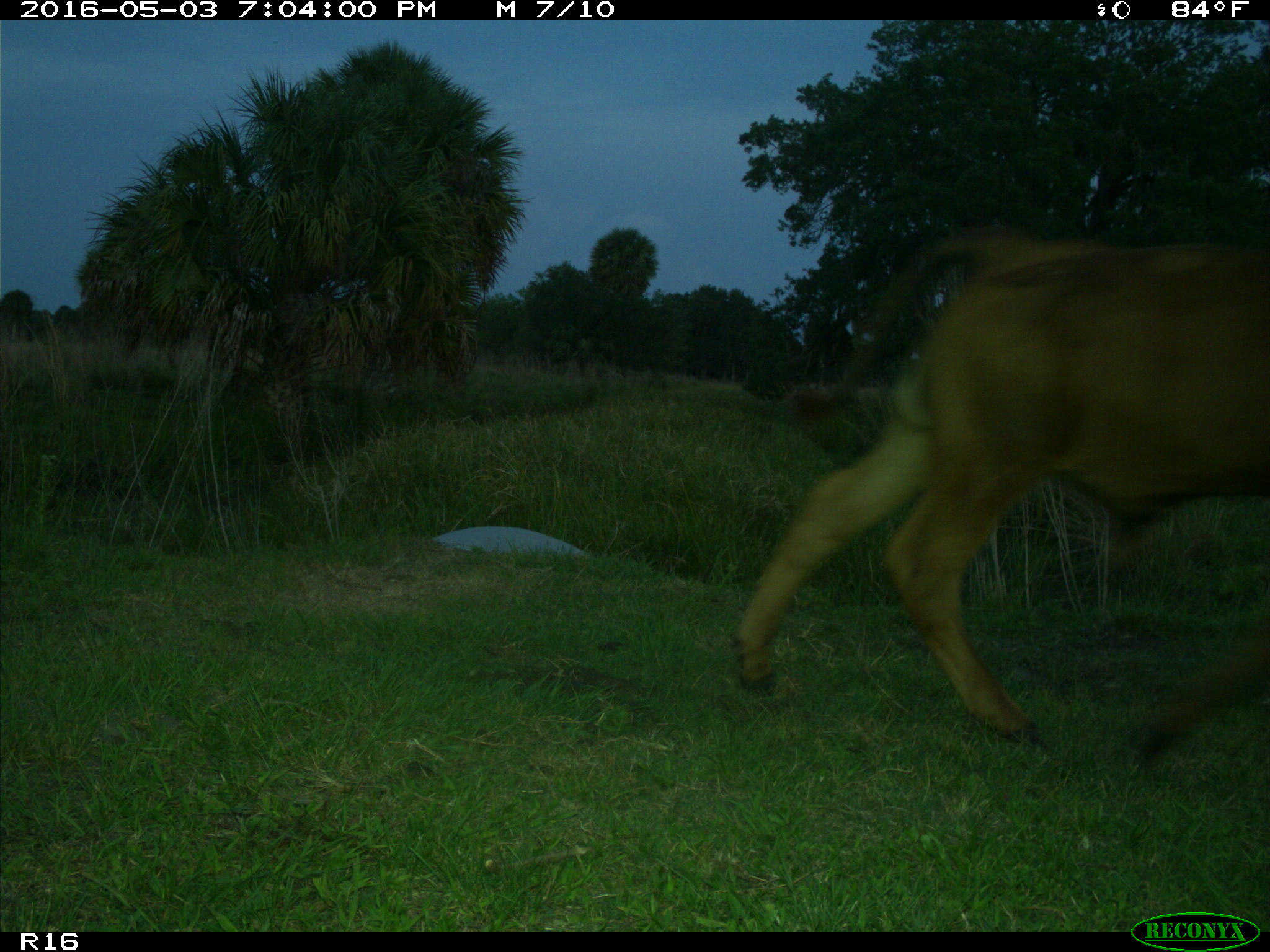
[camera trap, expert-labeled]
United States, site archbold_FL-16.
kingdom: Animalia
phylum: Chordata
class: Mammalia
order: Artiodactyla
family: Bovidae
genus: Bos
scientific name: Bos taurus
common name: domestic cow